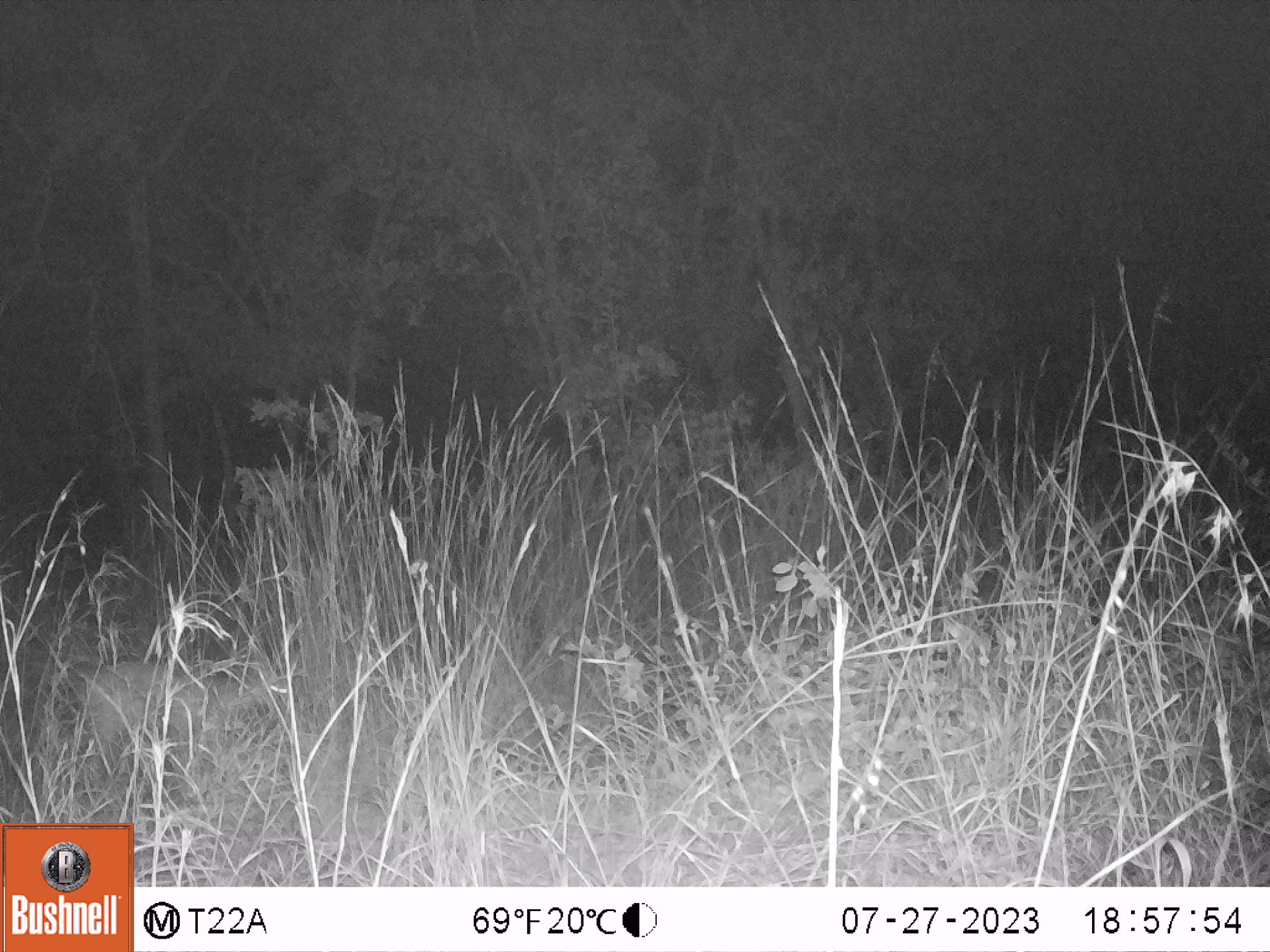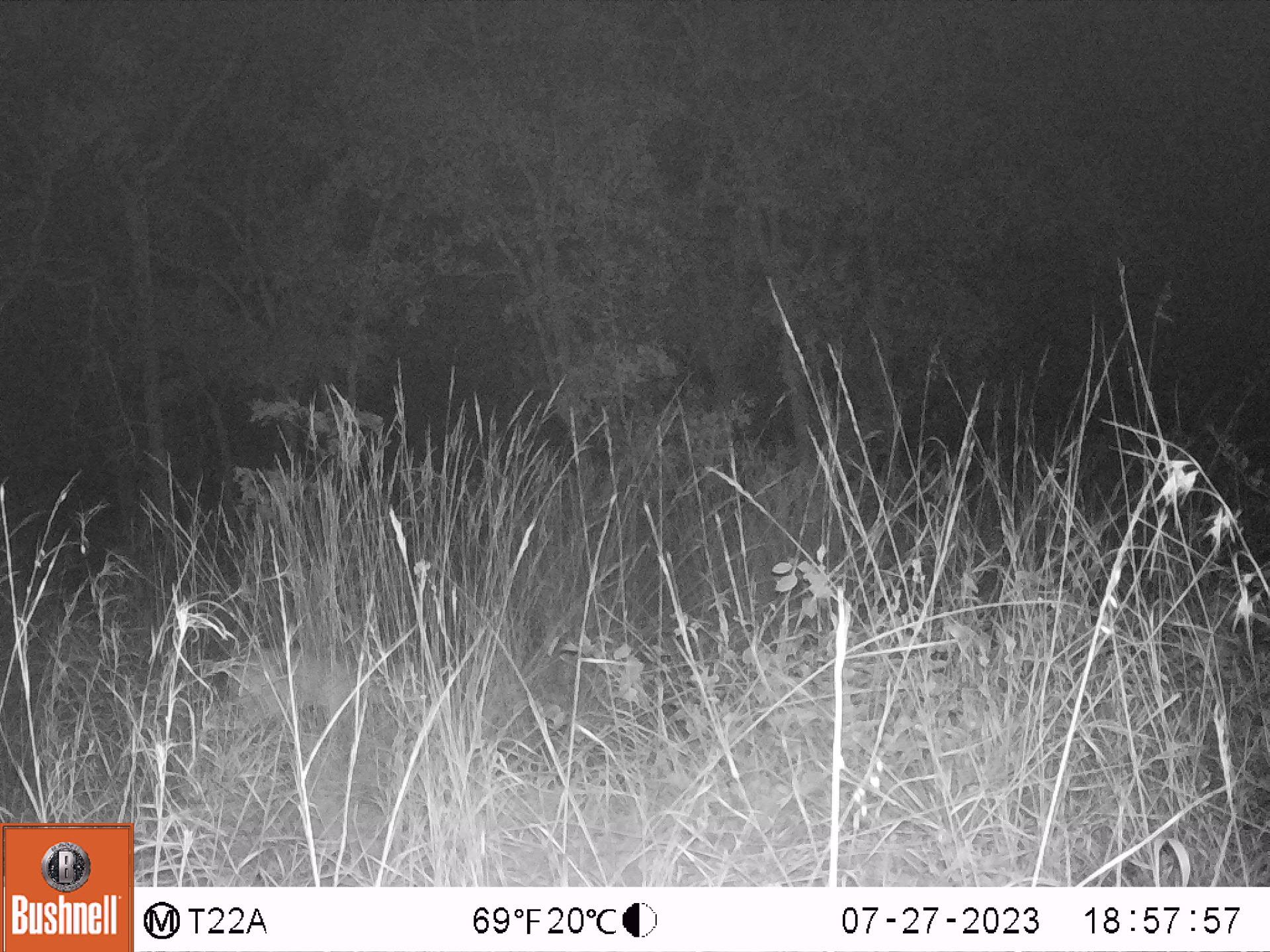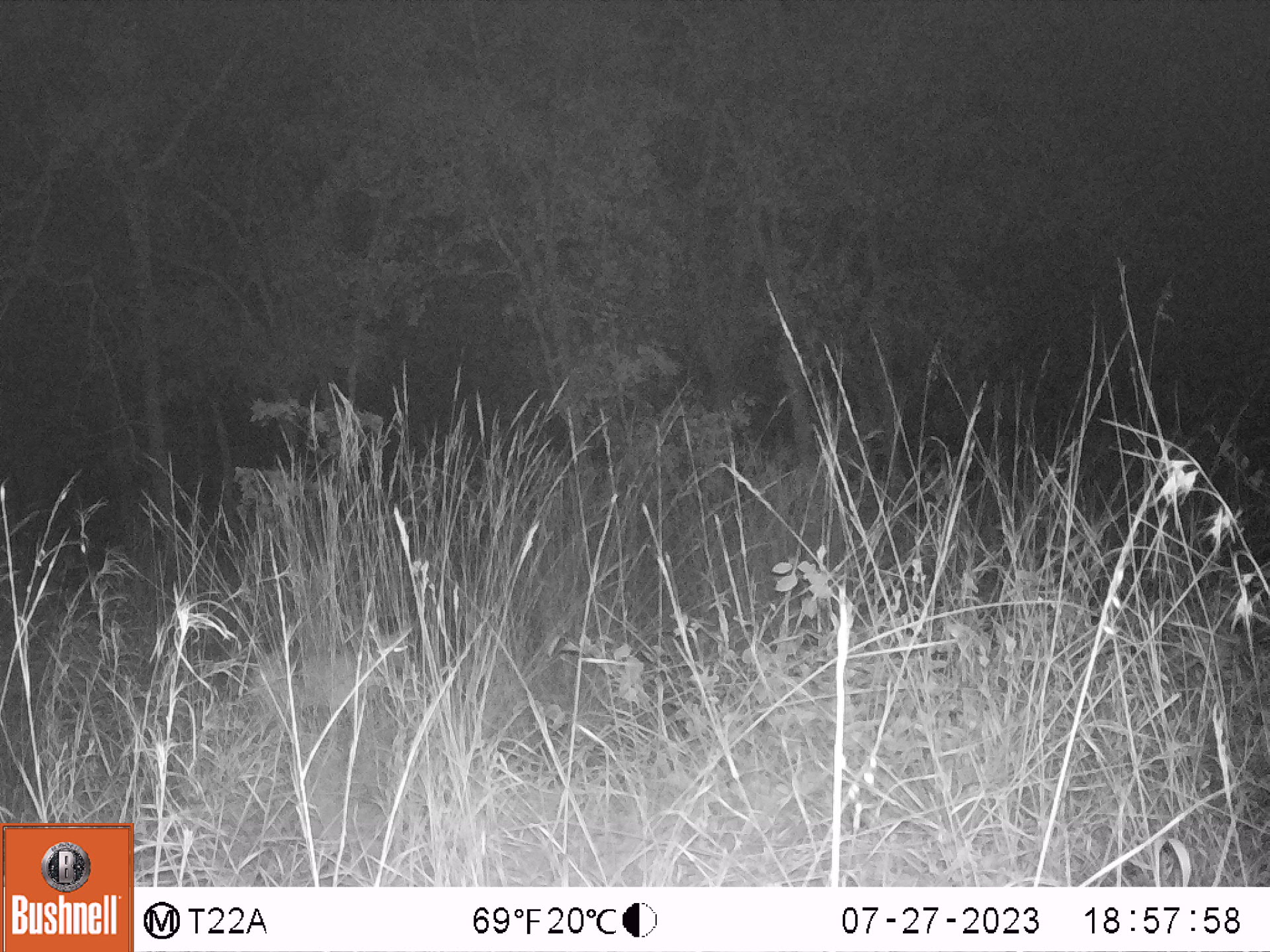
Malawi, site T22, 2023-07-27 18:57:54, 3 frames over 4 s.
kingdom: Animalia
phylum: Chordata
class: Mammalia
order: Artiodactyla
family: Bovidae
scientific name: Antilopinae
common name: small antelope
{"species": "small antelope (Antilopinae)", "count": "1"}